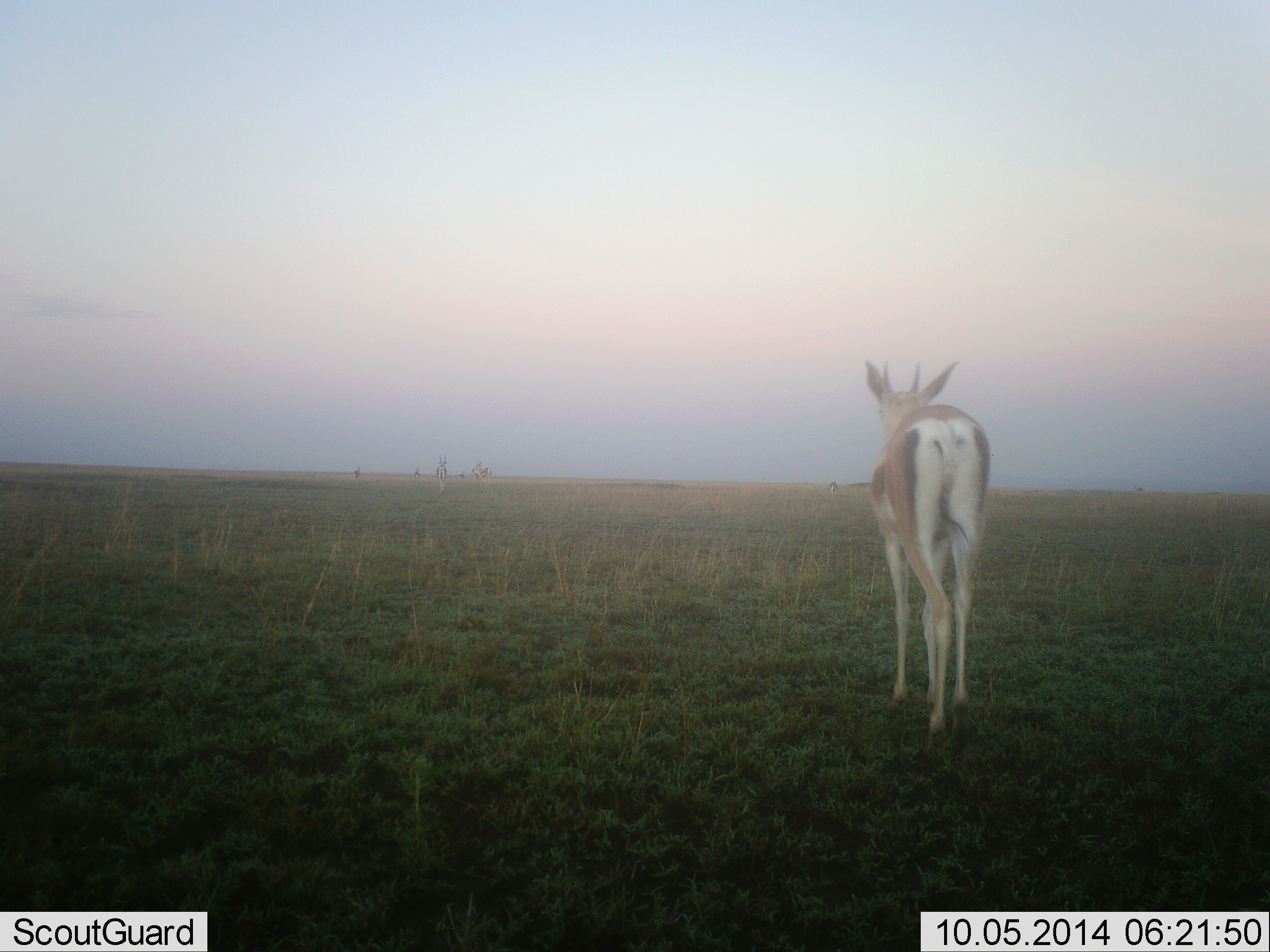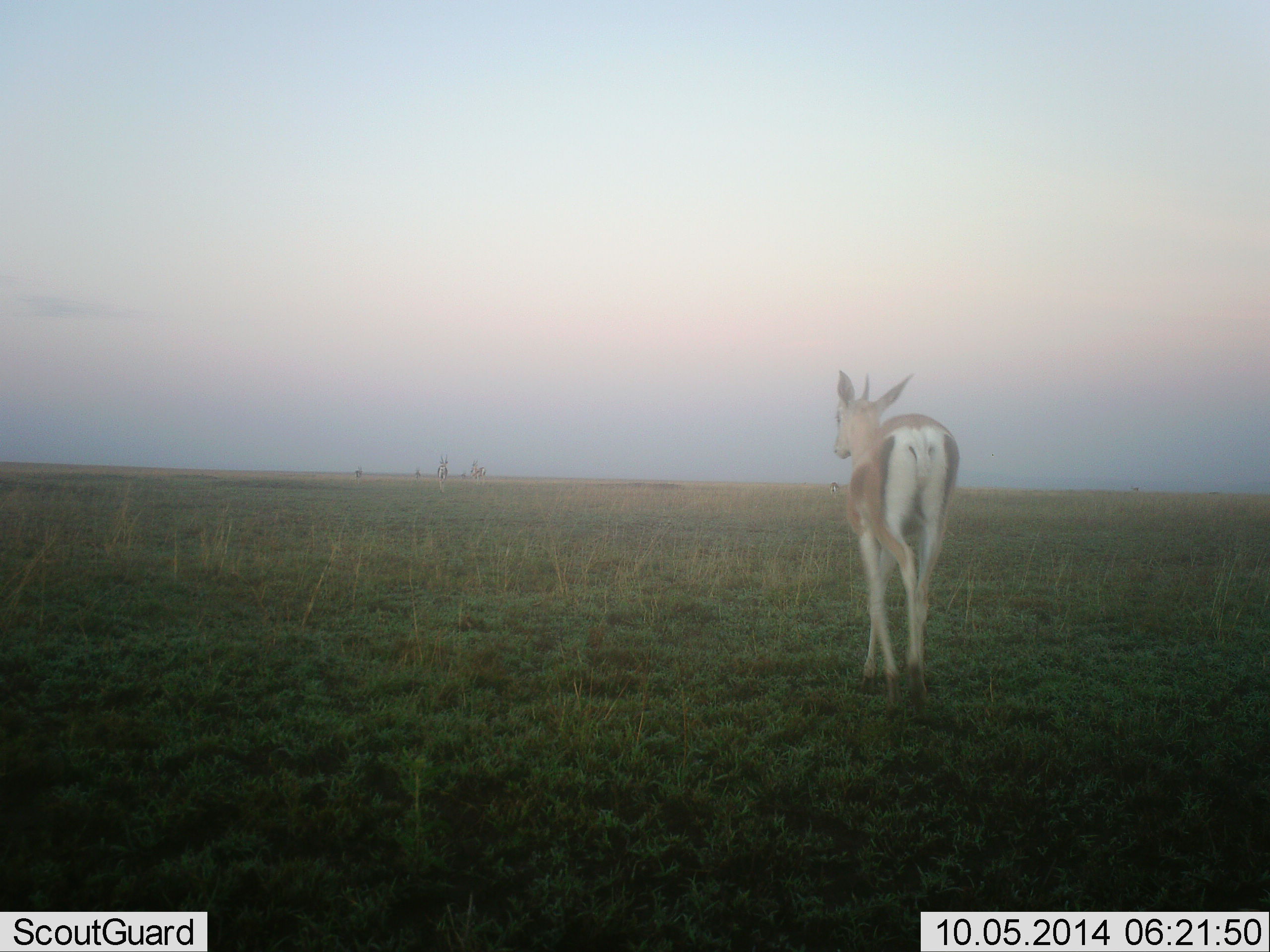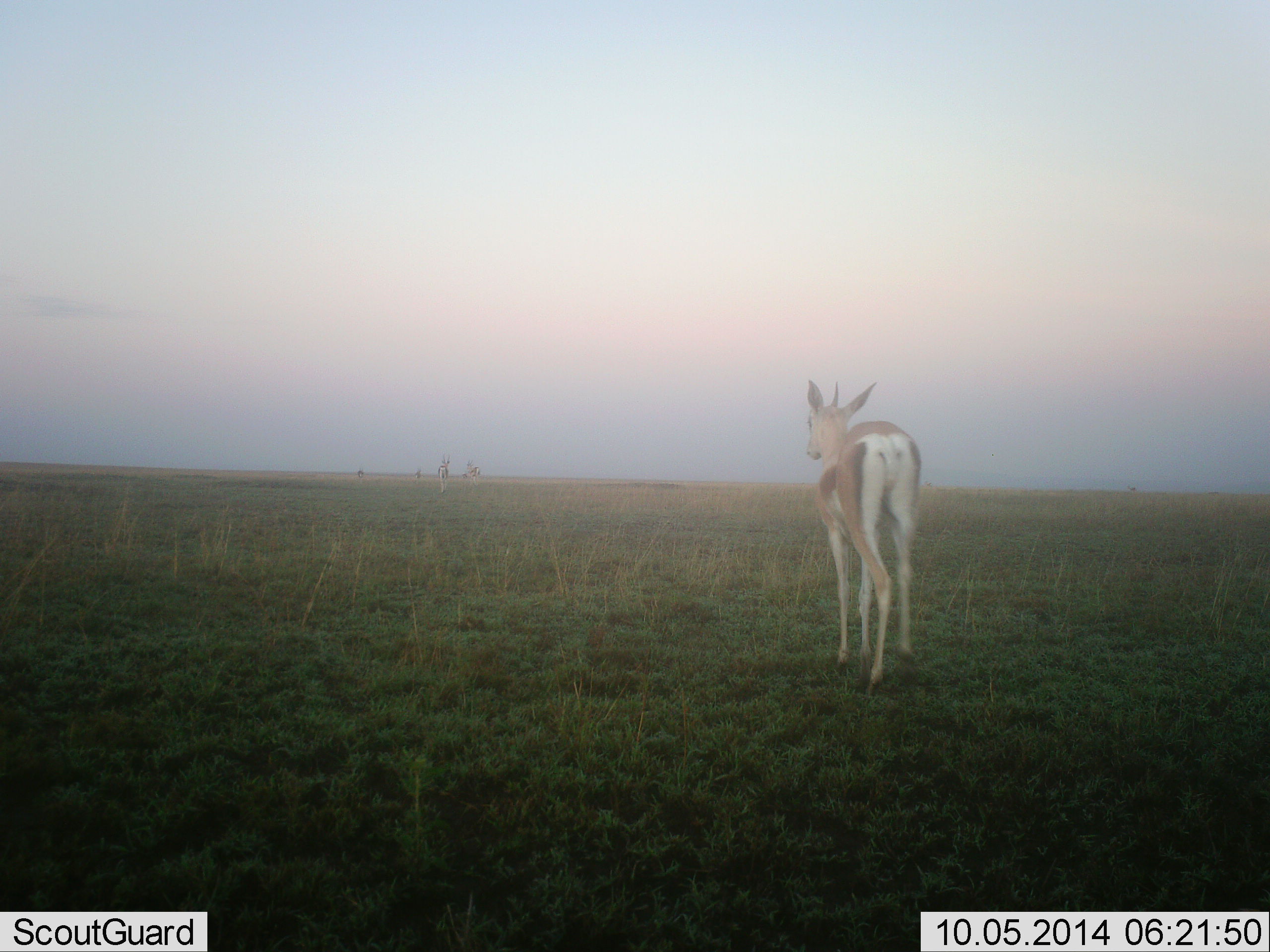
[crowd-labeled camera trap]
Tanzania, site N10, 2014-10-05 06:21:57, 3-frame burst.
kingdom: Animalia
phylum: Chordata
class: Mammalia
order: Artiodactyla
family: Bovidae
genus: Nanger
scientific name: Nanger granti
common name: grant's gazelle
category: gazellegrants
Gazellegrants (grant's gazelle) (Nanger granti), count 1. Behavior (volunteer vote fractions): standing 10%, resting 0%, moving 90%, interacting 0%. Young present (vote fraction): 0%. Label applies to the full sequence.